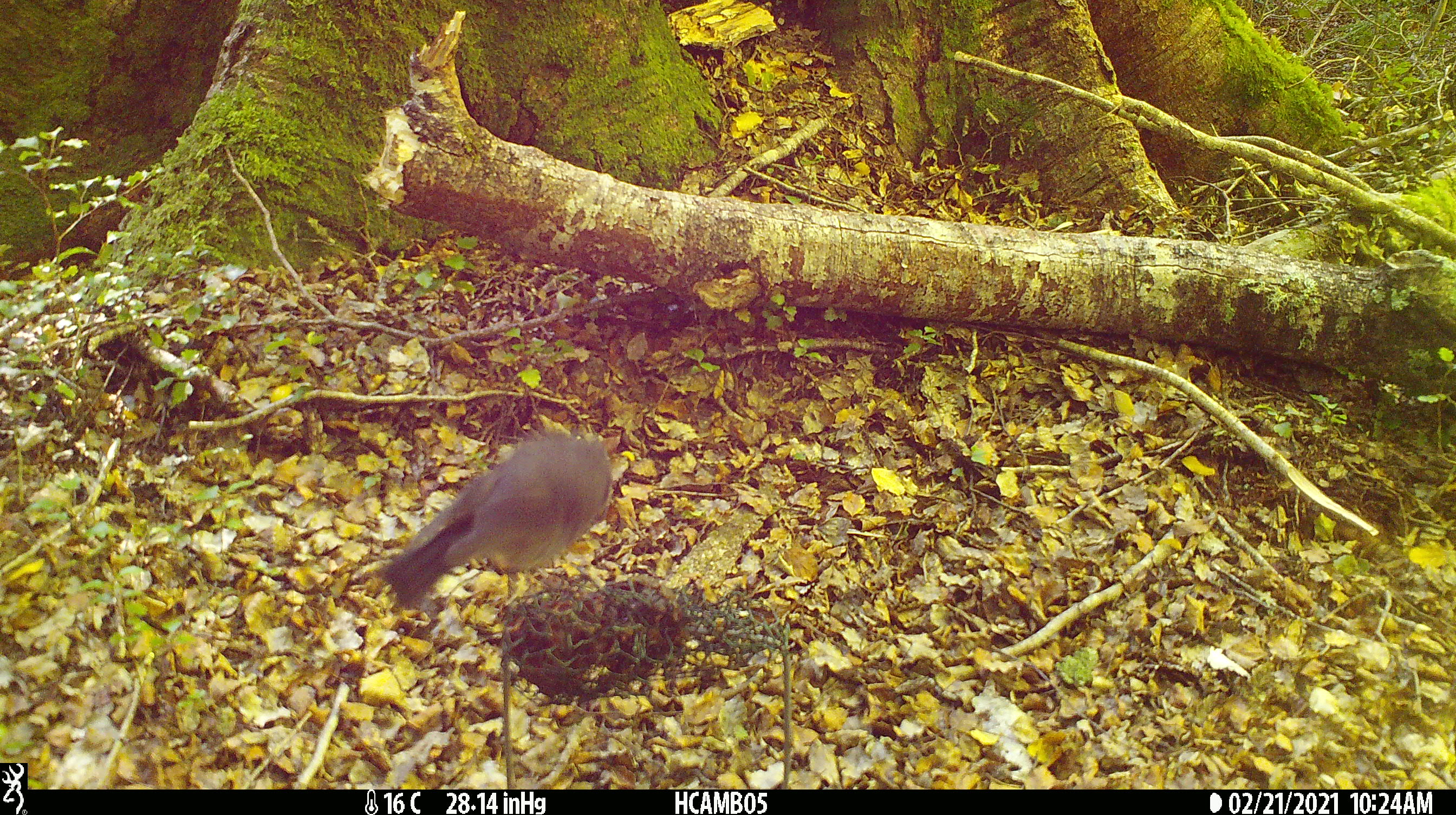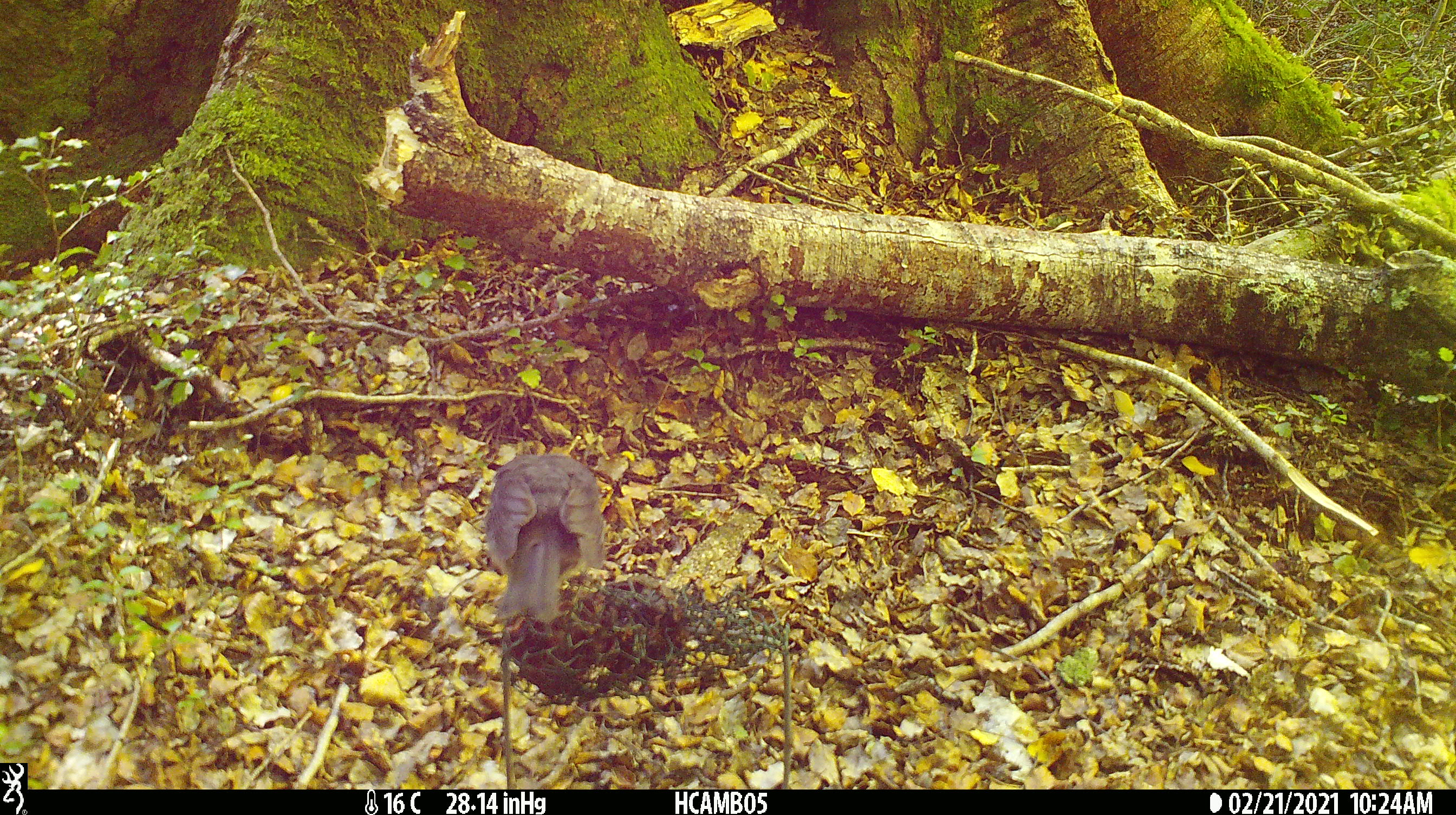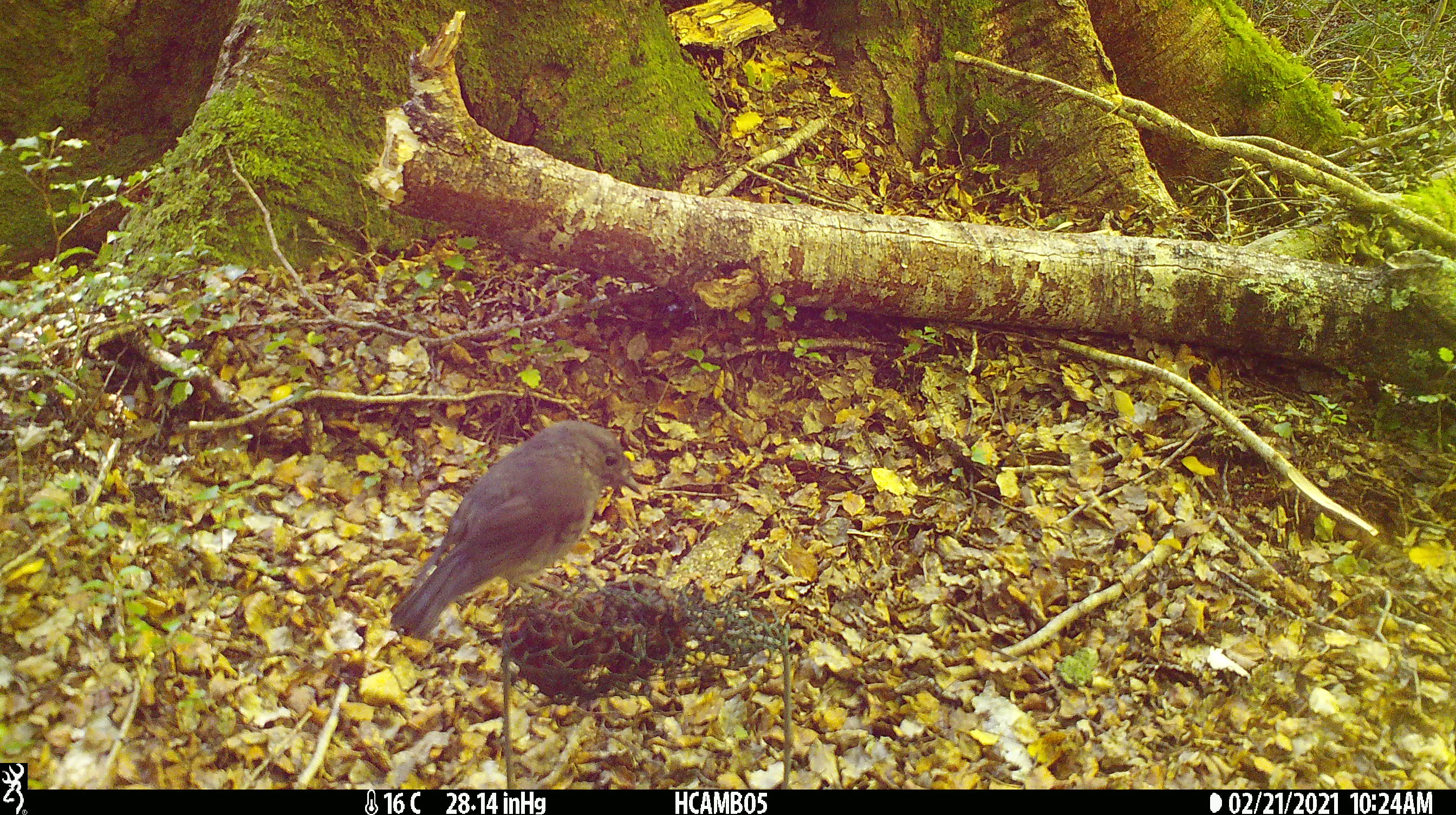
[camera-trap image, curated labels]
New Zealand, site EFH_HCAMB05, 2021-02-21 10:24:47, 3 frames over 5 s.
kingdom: Animalia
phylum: Chordata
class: Aves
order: Passeriformes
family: Petroicidae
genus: Petroica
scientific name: Petroica australis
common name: new zealand robin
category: robin